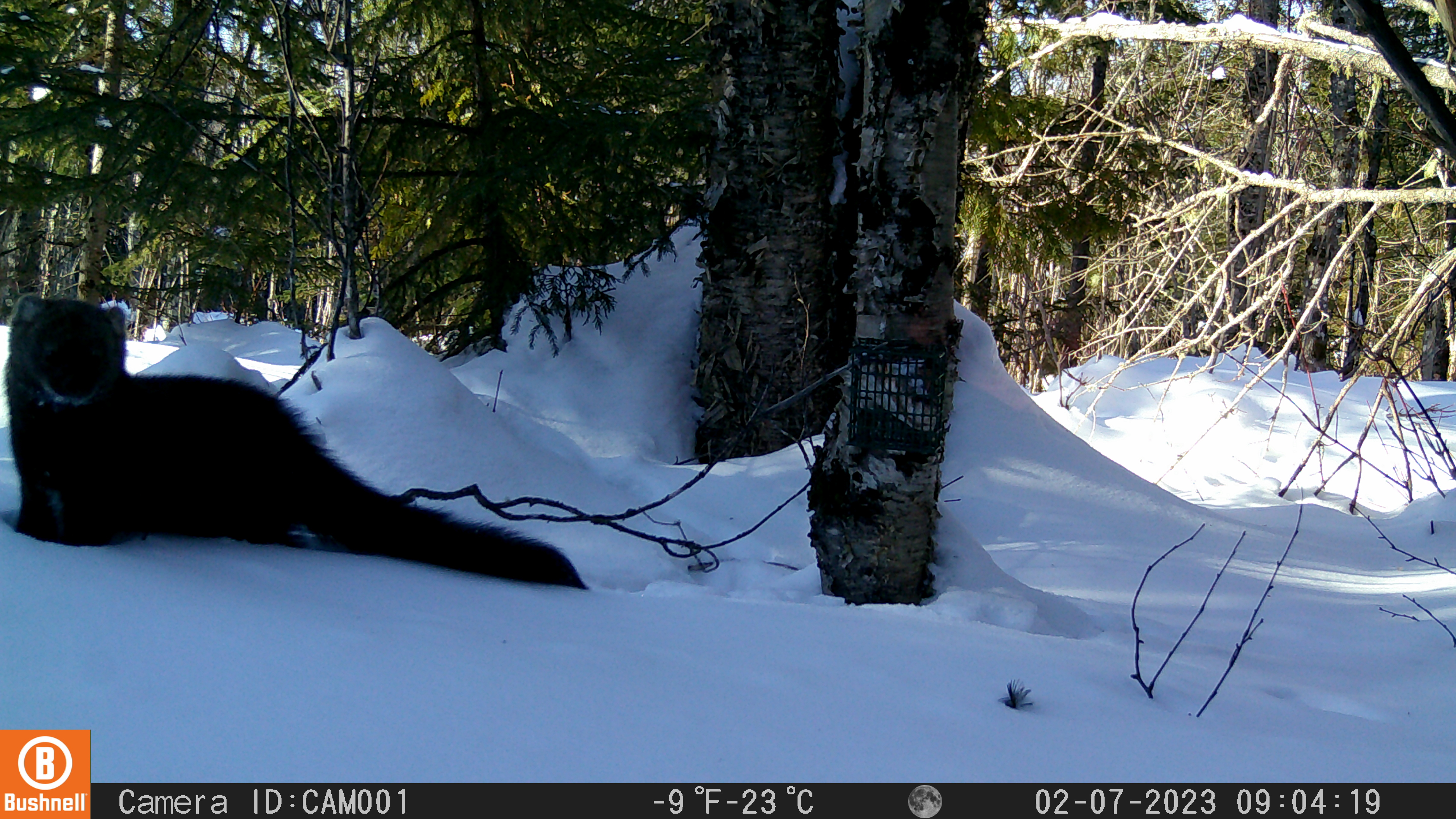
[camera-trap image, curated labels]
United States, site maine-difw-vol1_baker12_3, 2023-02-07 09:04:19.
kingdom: Animalia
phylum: Chordata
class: Mammalia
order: Carnivora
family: Mustelidae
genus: Pekania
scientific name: Pekania pennanti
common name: fisher